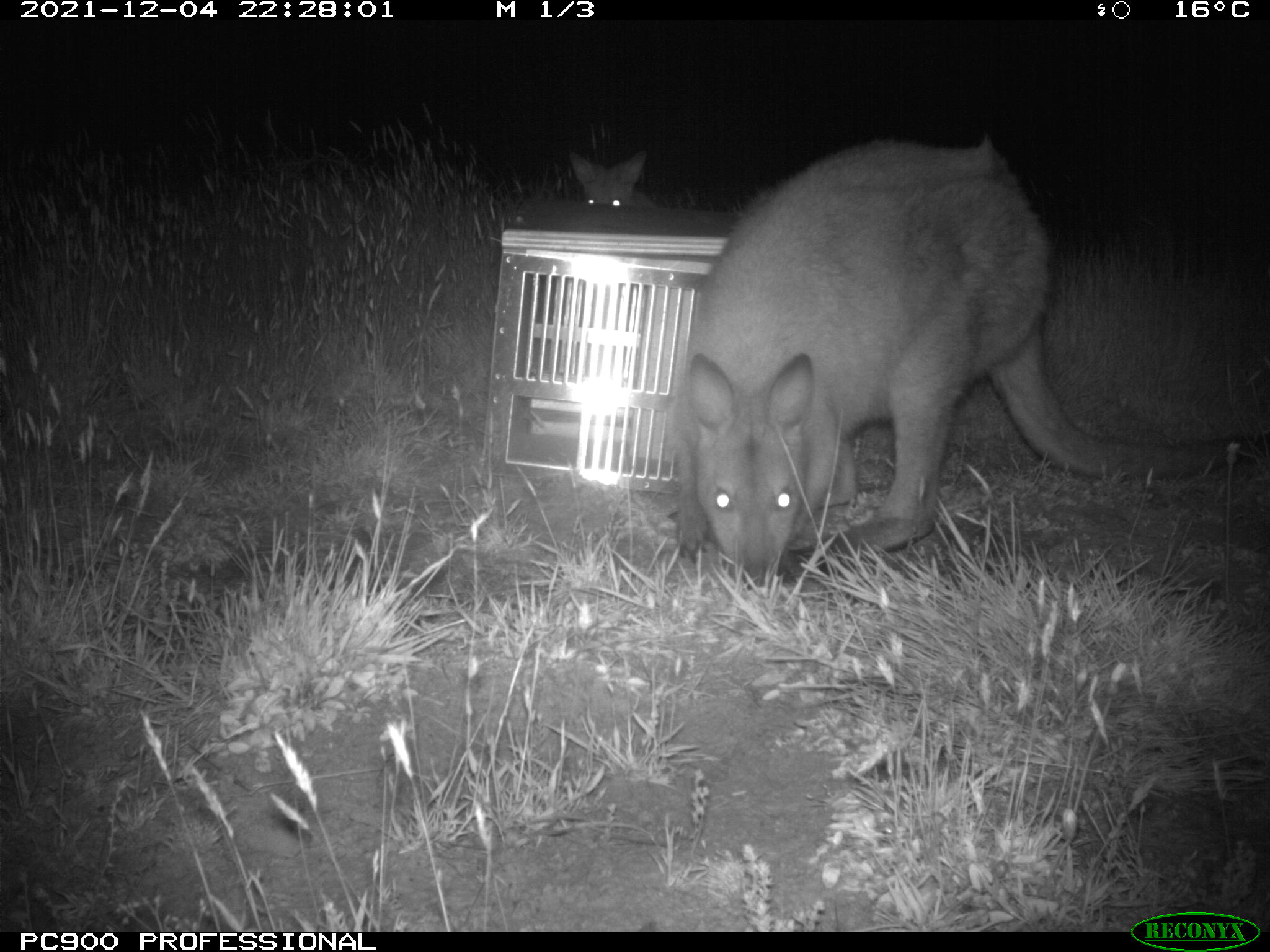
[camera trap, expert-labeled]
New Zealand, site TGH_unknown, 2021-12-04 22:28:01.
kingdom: Animalia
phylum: Chordata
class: Mammalia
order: Diprotodontia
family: Macropodidae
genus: Notamacropus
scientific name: Notamacropus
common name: wallaby